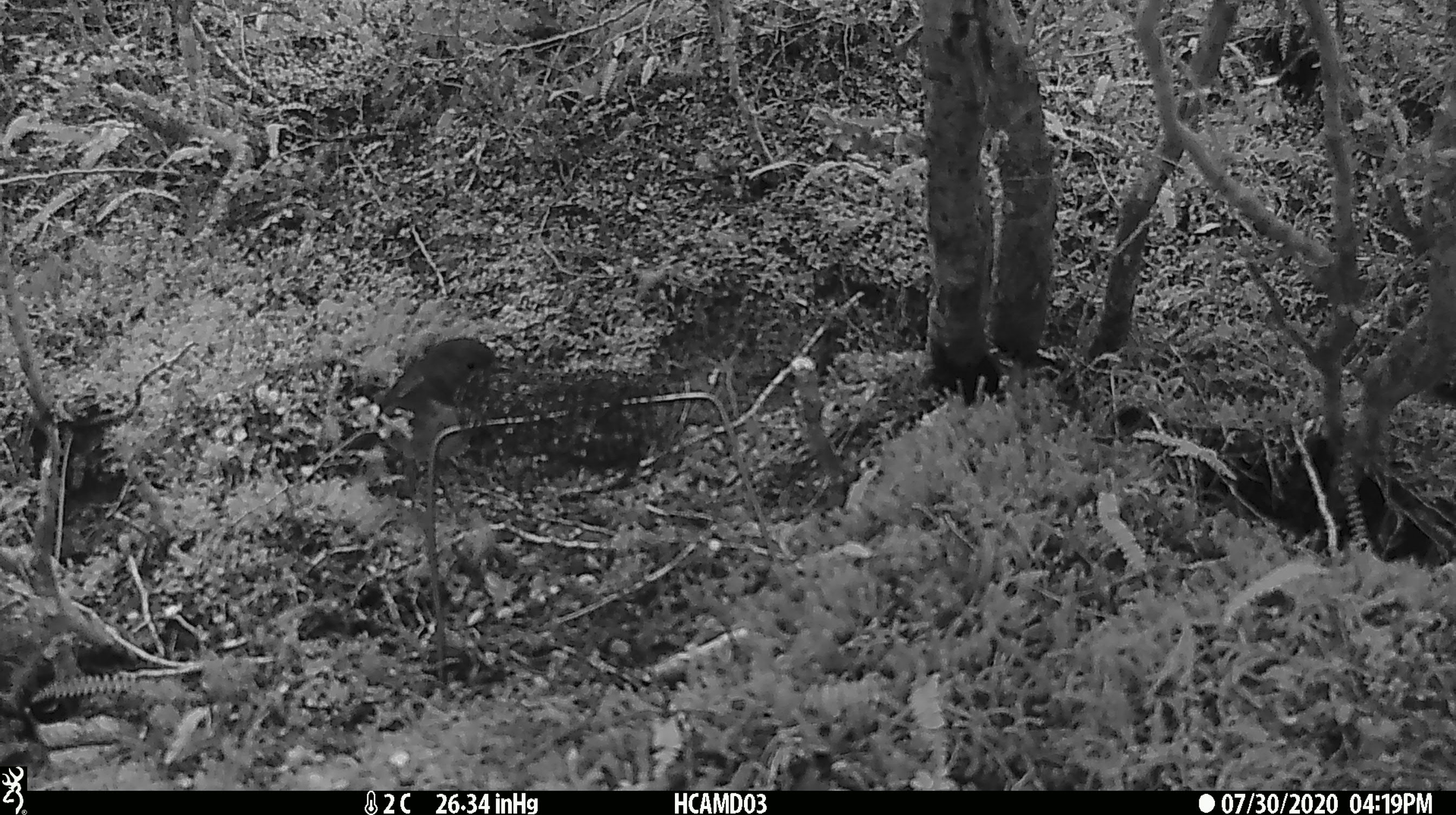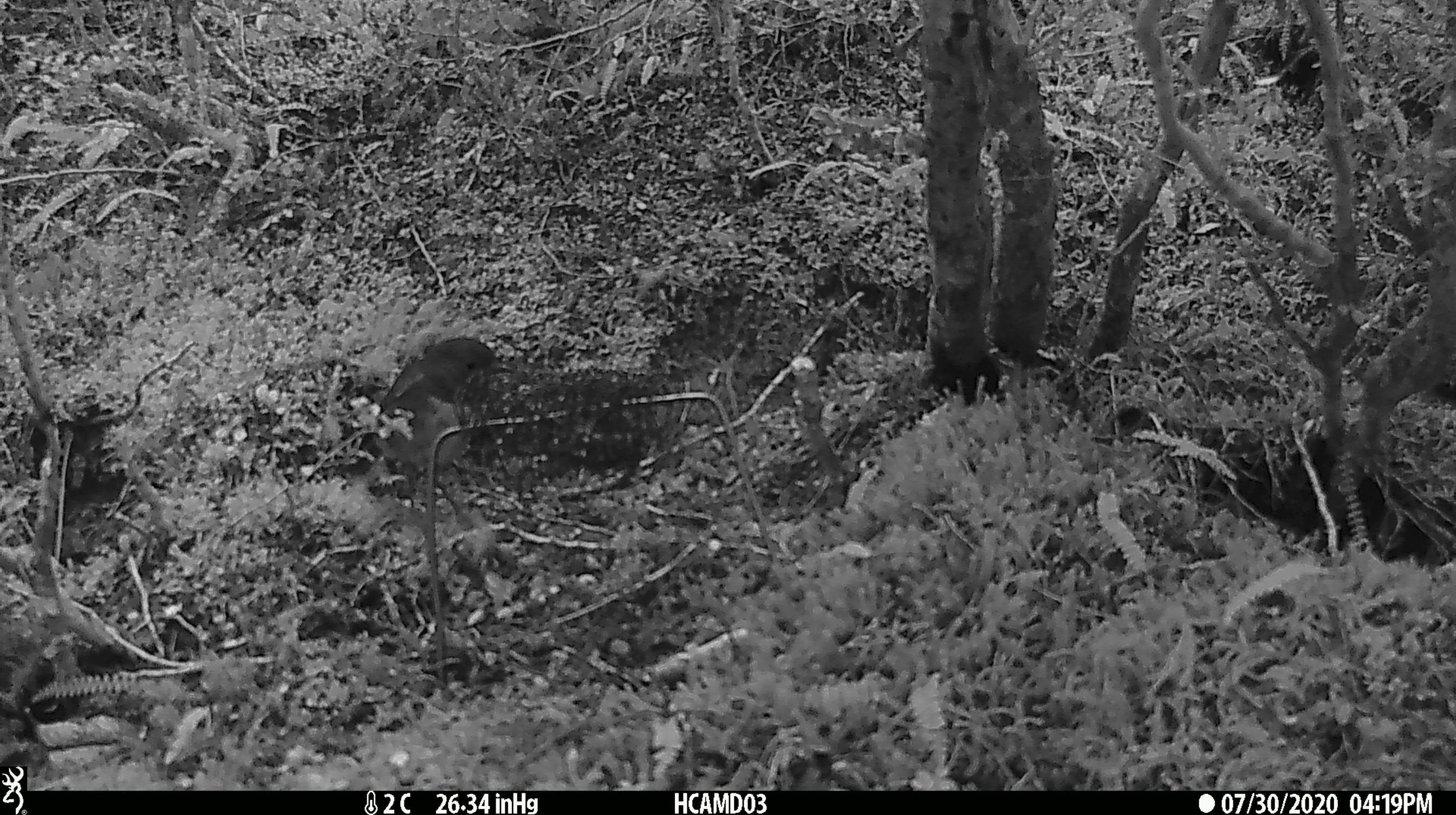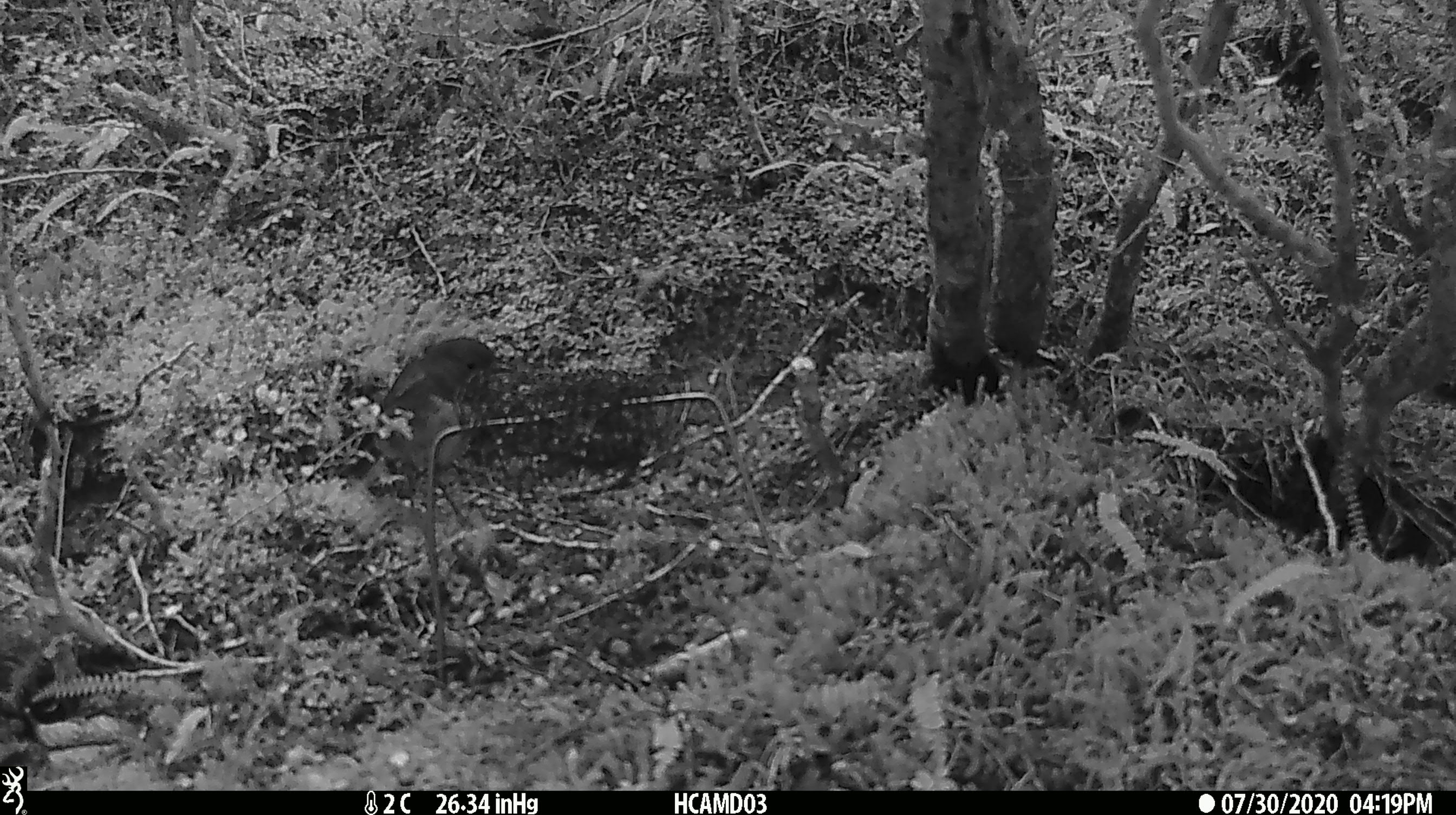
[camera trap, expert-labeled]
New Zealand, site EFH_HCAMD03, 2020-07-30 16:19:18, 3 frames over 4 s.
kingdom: Animalia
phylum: Chordata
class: Aves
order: Passeriformes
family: Petroicidae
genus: Petroica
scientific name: Petroica australis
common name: new zealand robin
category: robin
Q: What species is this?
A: Robin (new zealand robin) (Petroica australis).